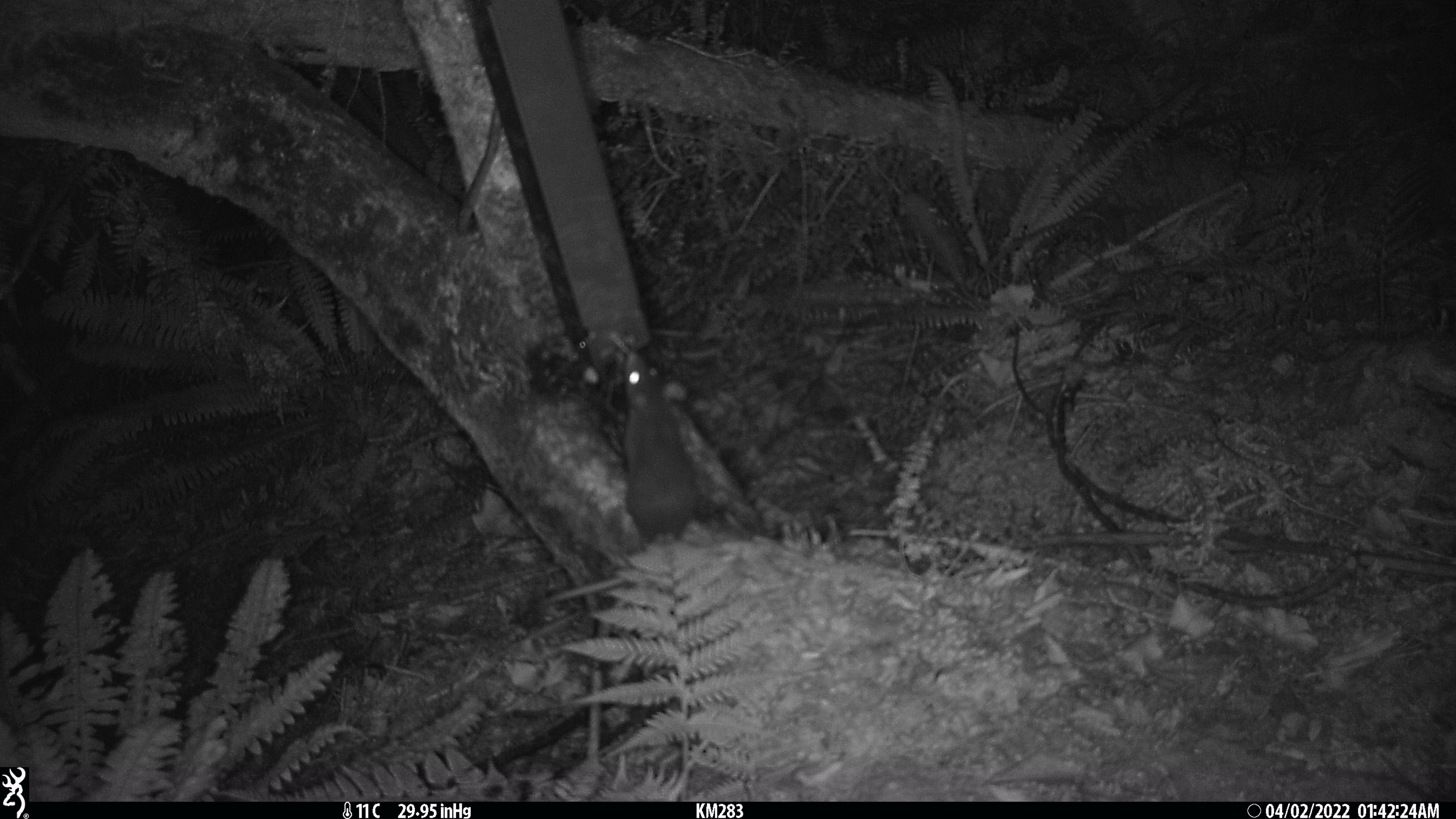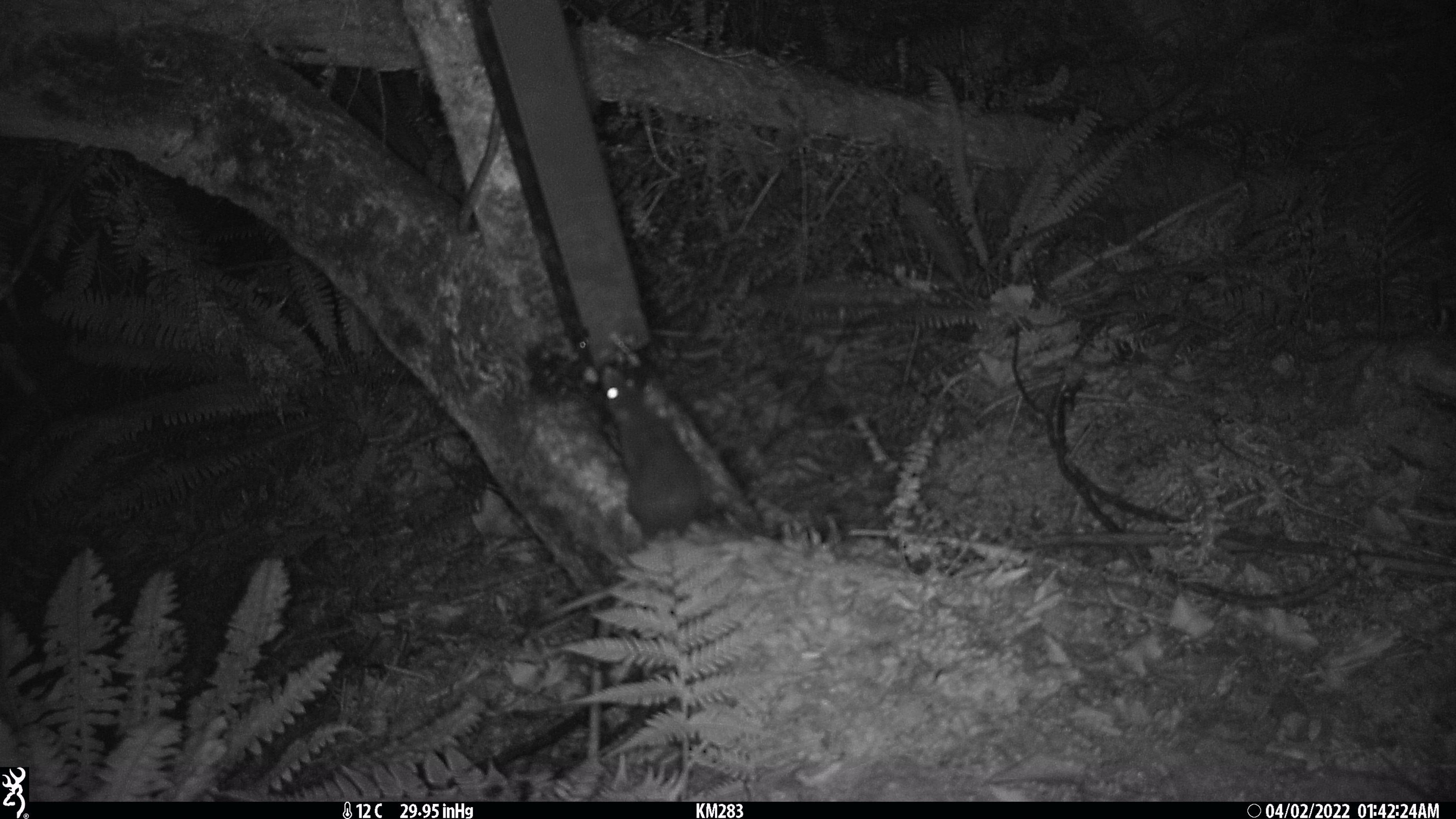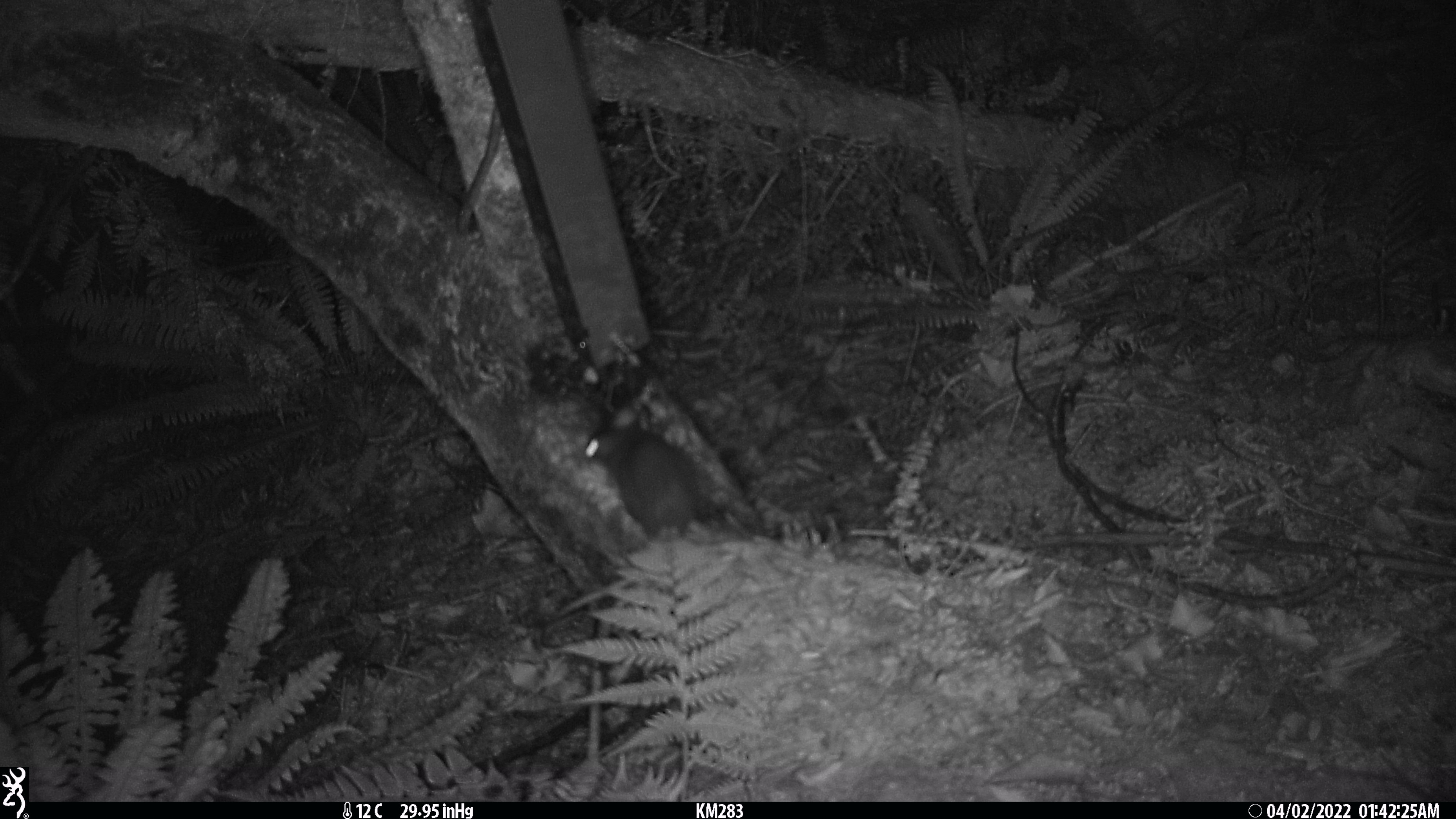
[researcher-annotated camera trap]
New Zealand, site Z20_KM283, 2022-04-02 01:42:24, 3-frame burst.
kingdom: Animalia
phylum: Chordata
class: Mammalia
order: Rodentia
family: Muridae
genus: Rattus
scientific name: Rattus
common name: rat